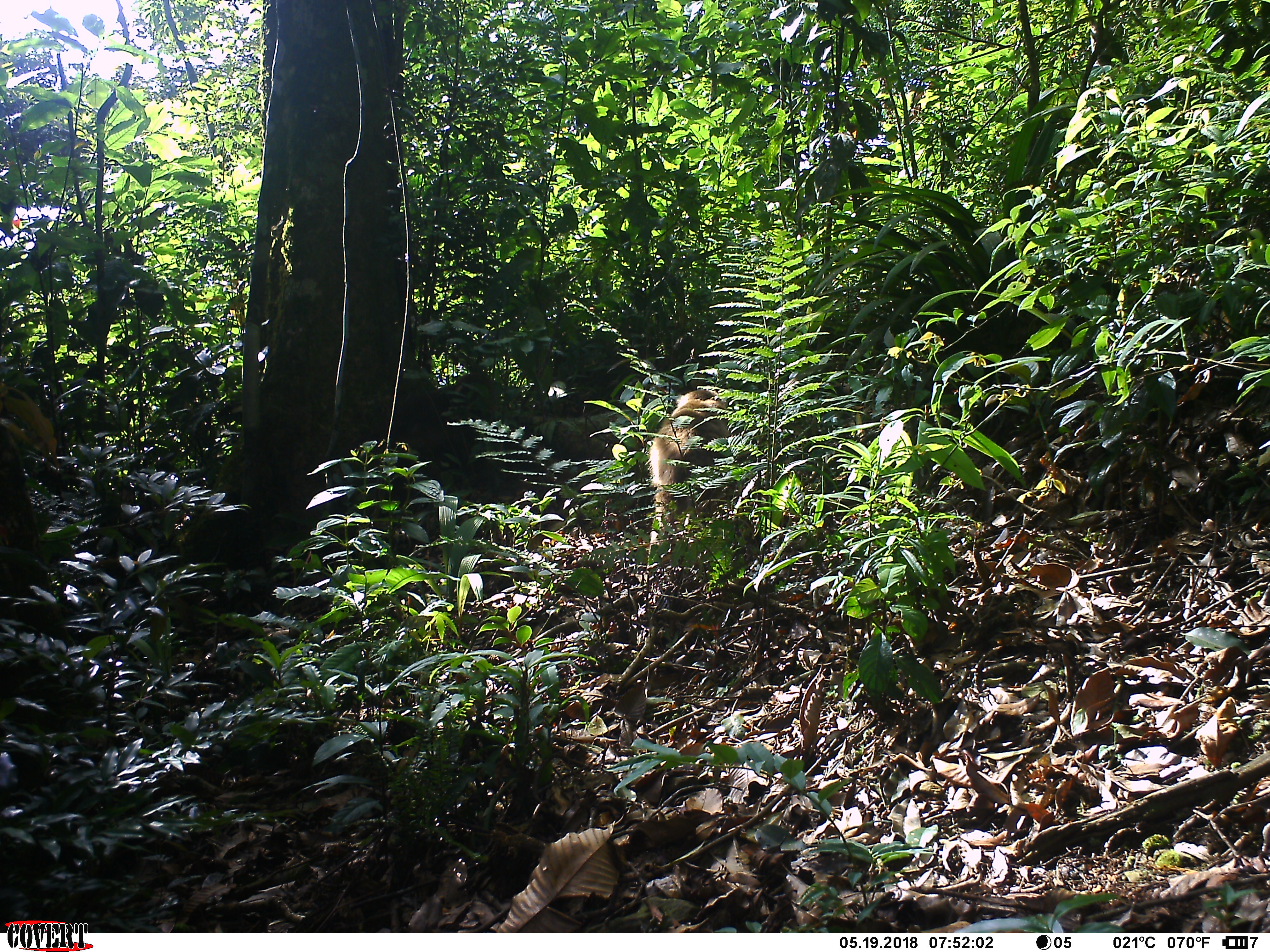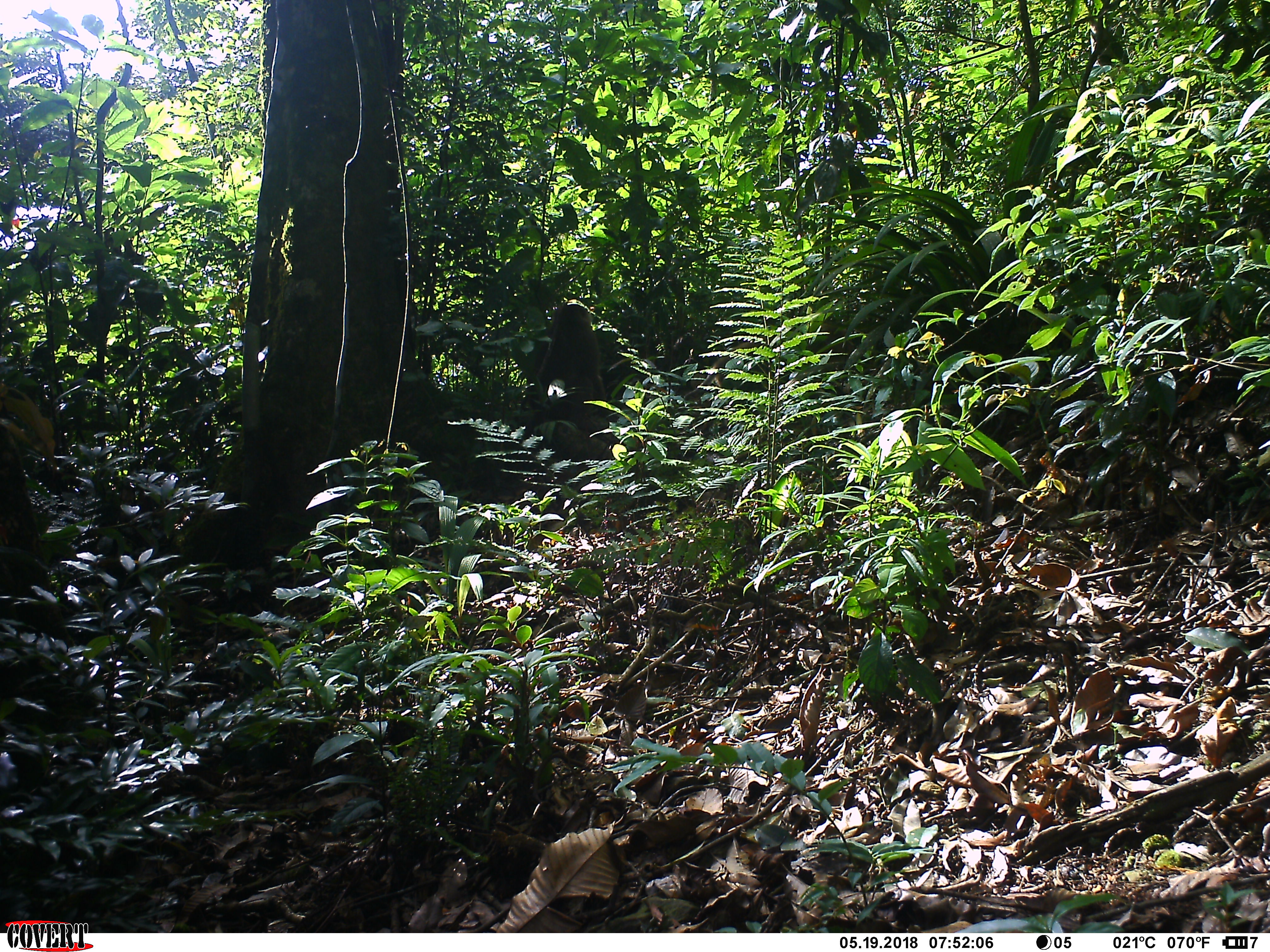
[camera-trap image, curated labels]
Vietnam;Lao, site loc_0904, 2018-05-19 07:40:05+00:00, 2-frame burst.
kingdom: Animalia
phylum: Chordata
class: Mammalia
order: Primates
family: Cercopithecidae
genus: Macaca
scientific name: Macaca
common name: macaque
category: macaque not stump tailed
Macaque not stump tailed (macaque) (Macaca). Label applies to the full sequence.